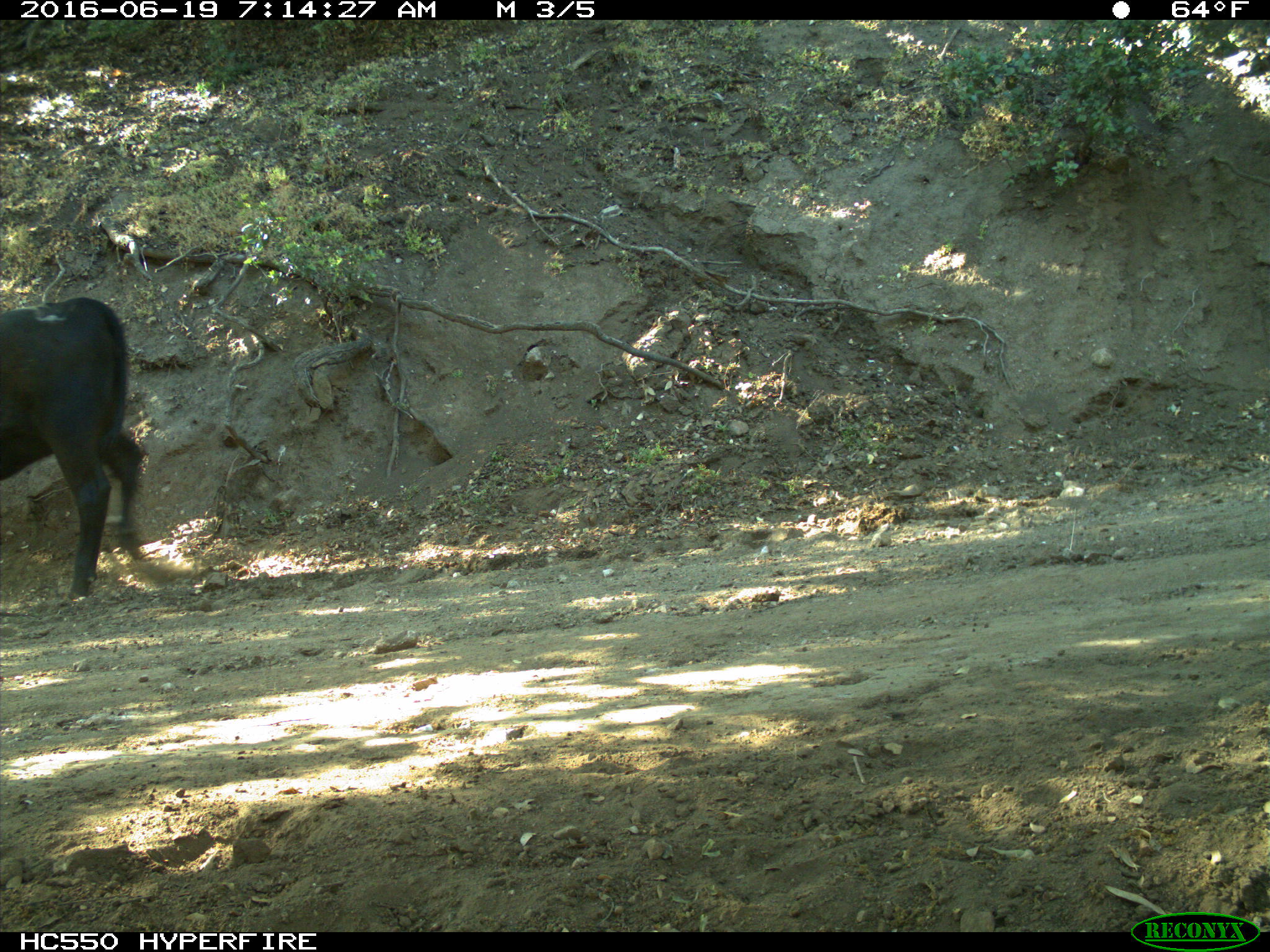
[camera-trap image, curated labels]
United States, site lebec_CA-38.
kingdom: Animalia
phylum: Chordata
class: Mammalia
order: Artiodactyla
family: Bovidae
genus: Bos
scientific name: Bos taurus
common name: domestic cow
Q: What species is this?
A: Bos taurus (domestic cow).